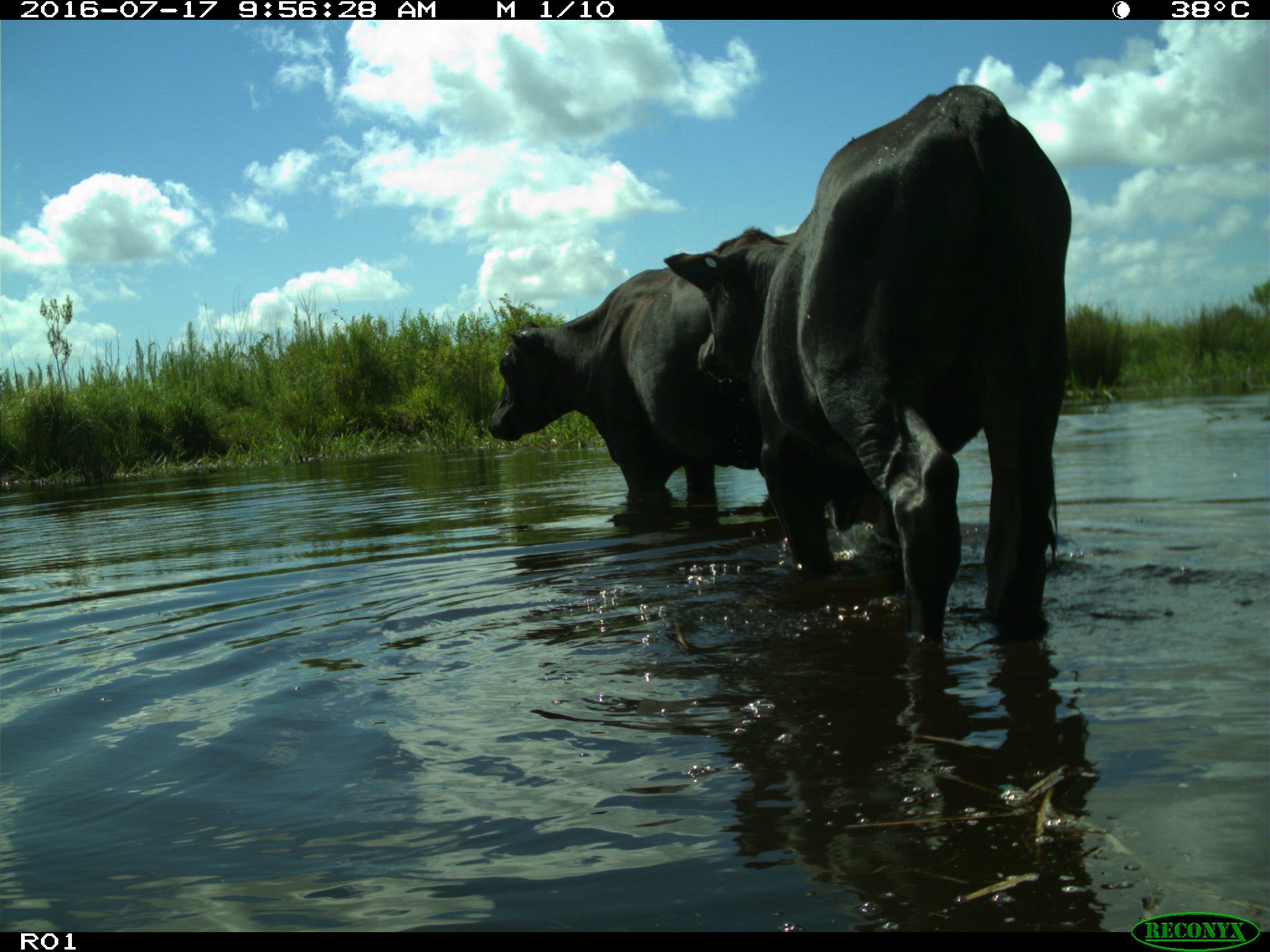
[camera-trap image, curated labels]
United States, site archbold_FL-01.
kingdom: Animalia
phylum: Chordata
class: Mammalia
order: Artiodactyla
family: Bovidae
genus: Bos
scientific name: Bos taurus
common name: domestic cow